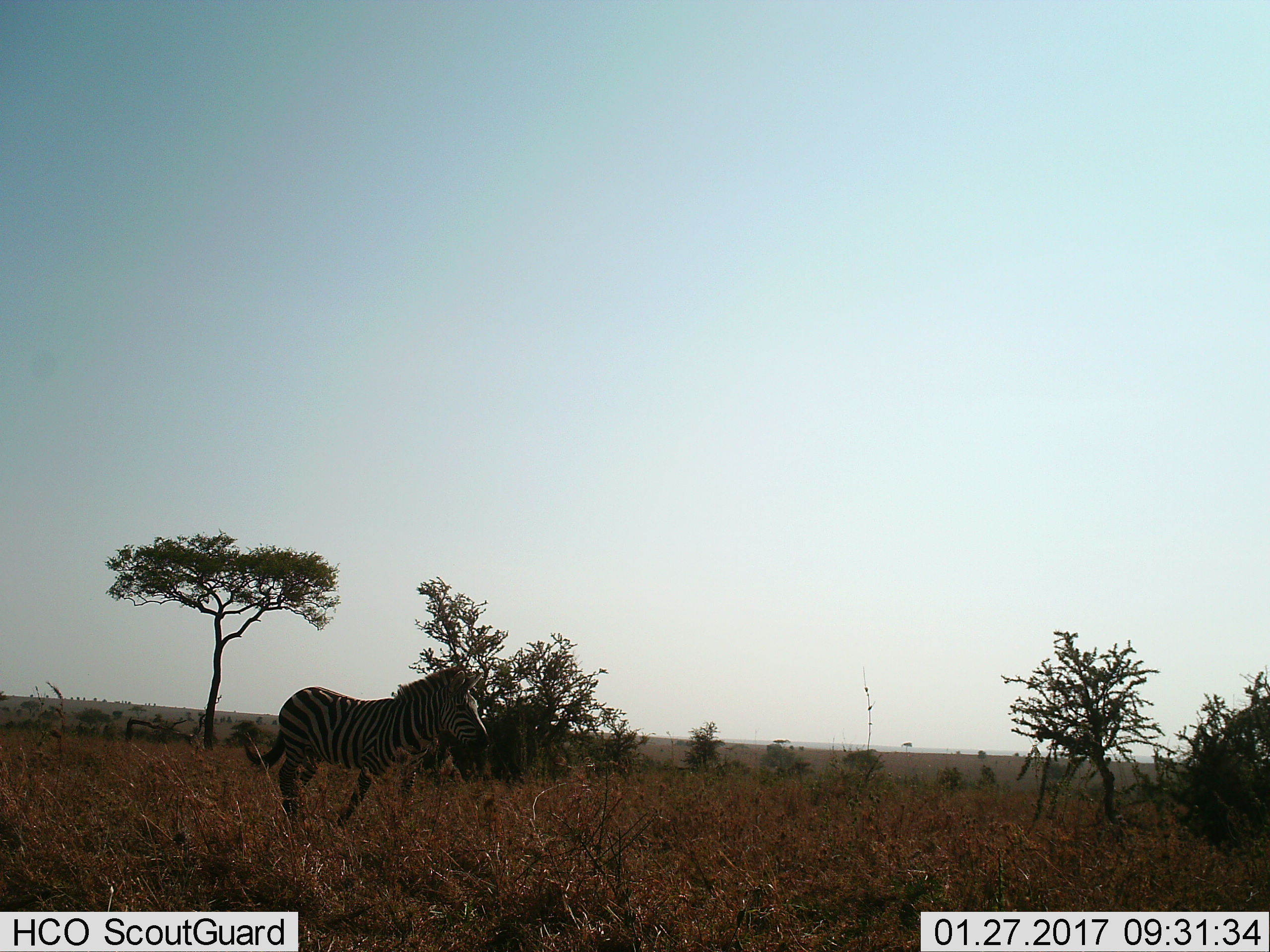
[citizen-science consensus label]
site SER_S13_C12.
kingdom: Animalia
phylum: Chordata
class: Mammalia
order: Perissodactyla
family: Equidae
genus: Equus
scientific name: Equus quagga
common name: plains zebra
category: zebraplains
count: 1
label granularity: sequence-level